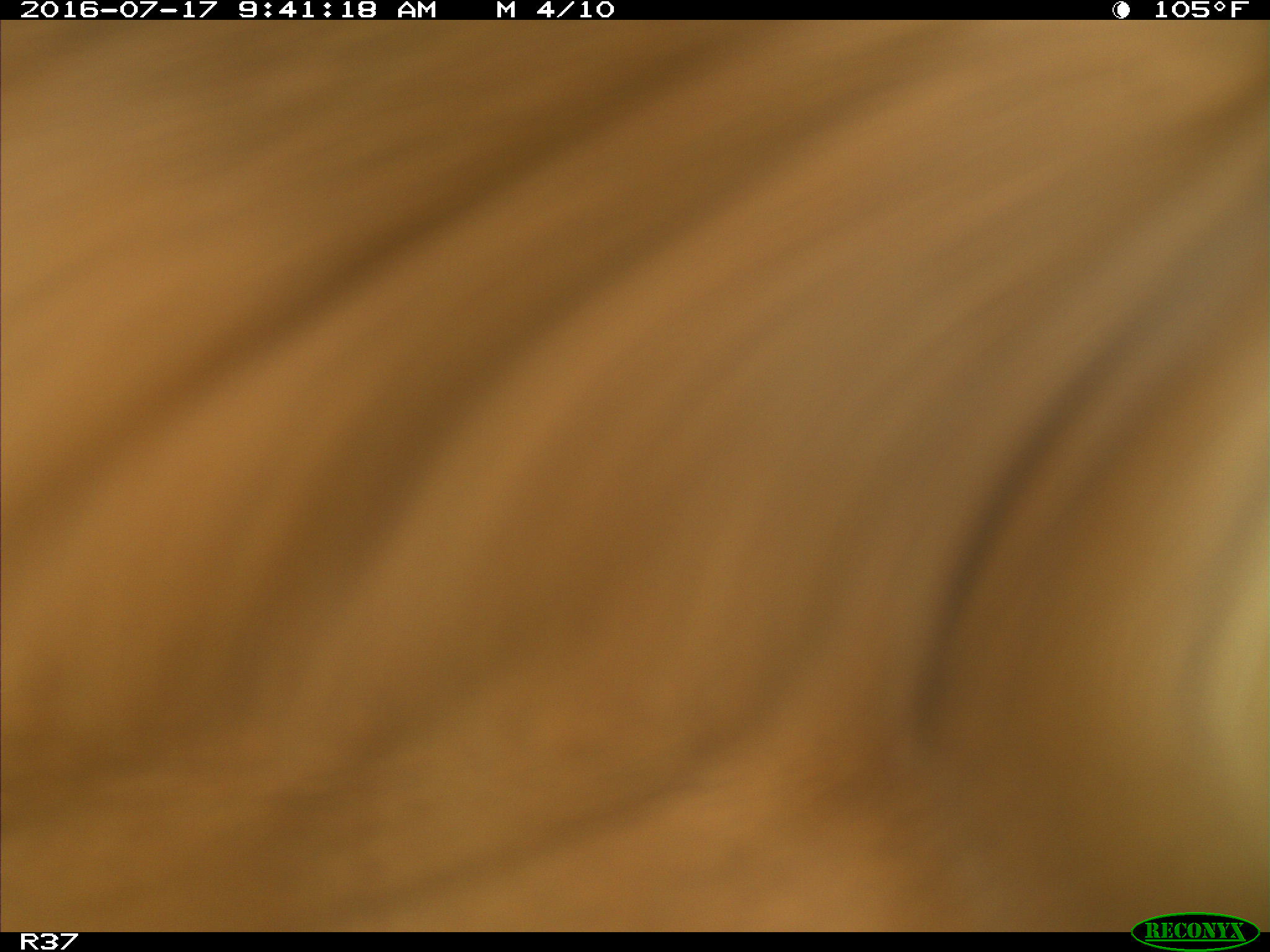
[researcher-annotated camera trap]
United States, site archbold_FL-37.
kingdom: Animalia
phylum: Chordata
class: Mammalia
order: Artiodactyla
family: Bovidae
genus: Bos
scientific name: Bos taurus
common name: domestic cow